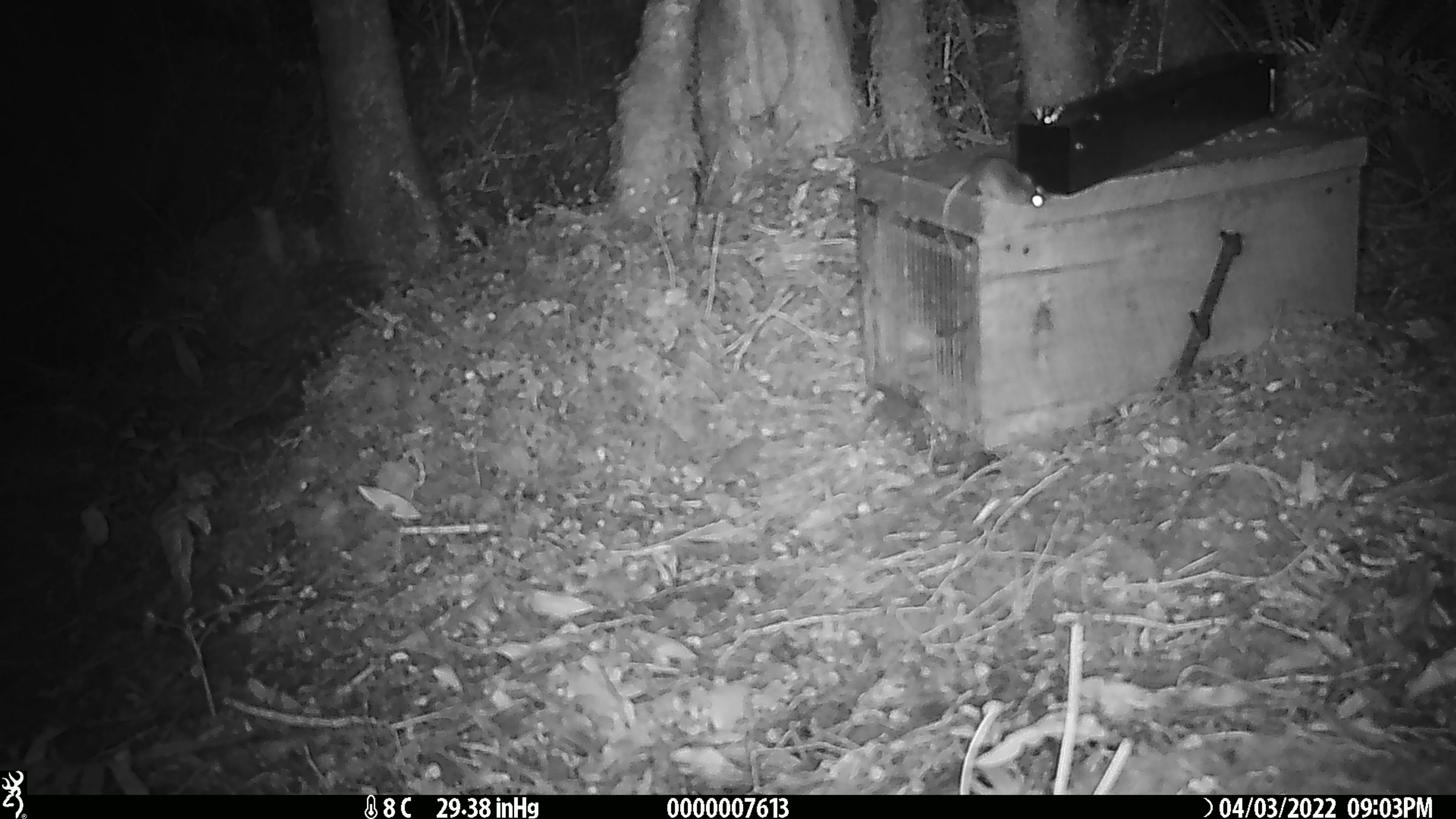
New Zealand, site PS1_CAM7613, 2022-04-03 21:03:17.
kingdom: Animalia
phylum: Chordata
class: Mammalia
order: Rodentia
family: Muridae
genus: Mus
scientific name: Mus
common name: mouse